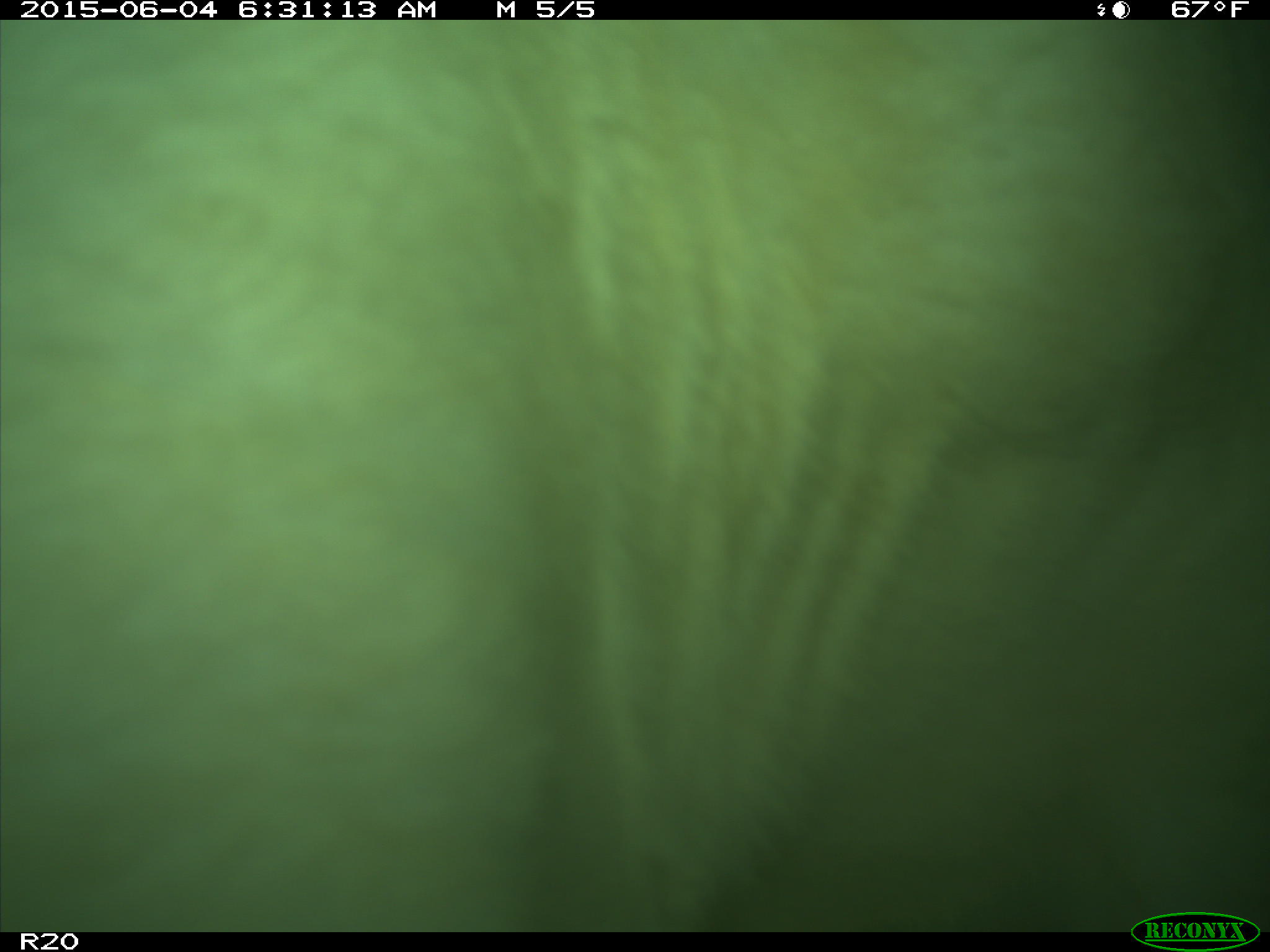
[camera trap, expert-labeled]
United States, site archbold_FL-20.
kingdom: Animalia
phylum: Chordata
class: Mammalia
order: Artiodactyla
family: Bovidae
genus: Bos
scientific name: Bos taurus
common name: domestic cow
Bos taurus (domestic cow).